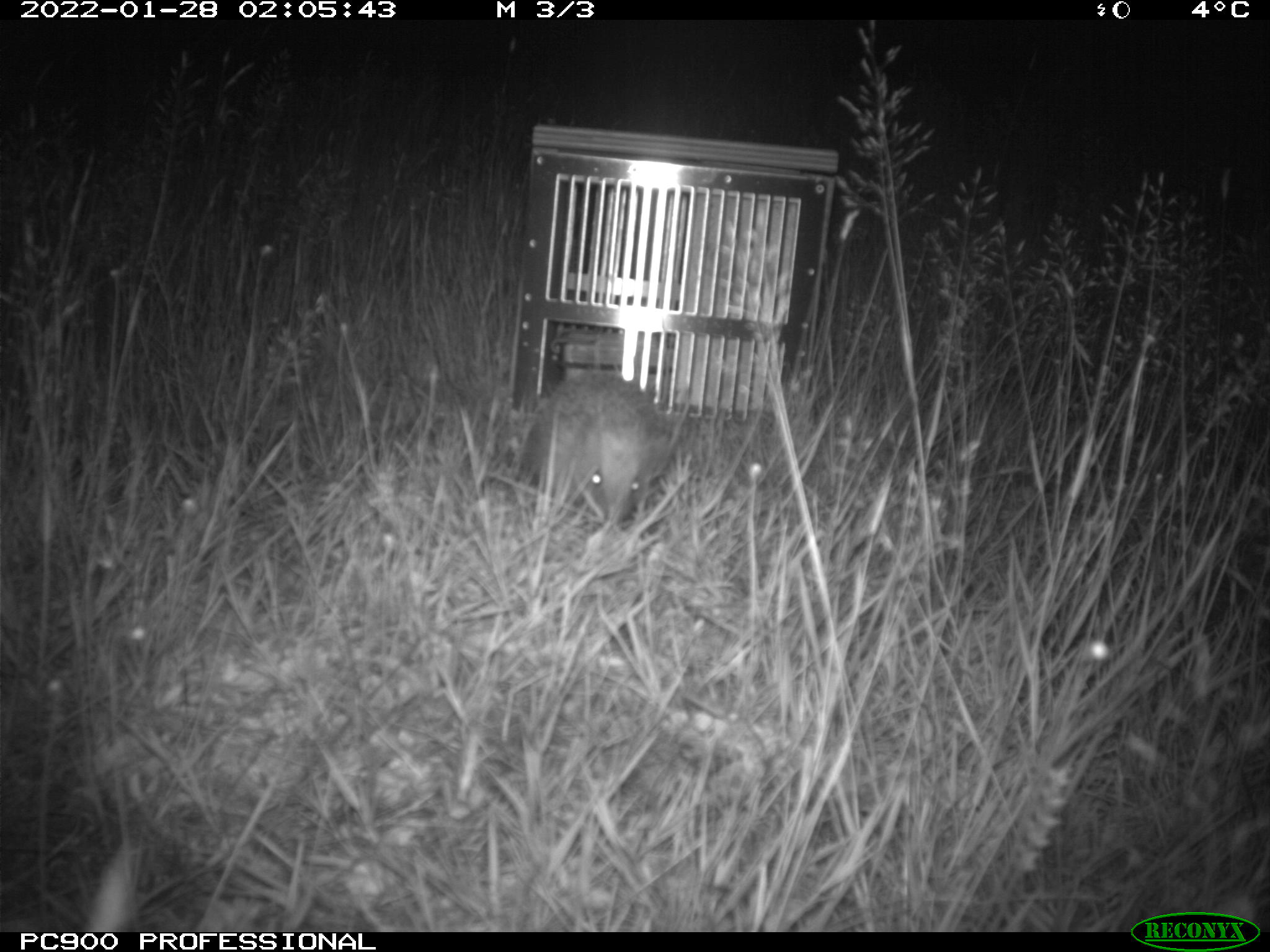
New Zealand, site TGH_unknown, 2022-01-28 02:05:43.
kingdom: Animalia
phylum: Chordata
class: Mammalia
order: Eulipotyphla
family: Erinaceidae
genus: Erinaceus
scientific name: Erinaceus europaeus europaeus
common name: european hedgehog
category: hedgehog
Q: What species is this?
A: Hedgehog (european hedgehog) (Erinaceus europaeus europaeus).